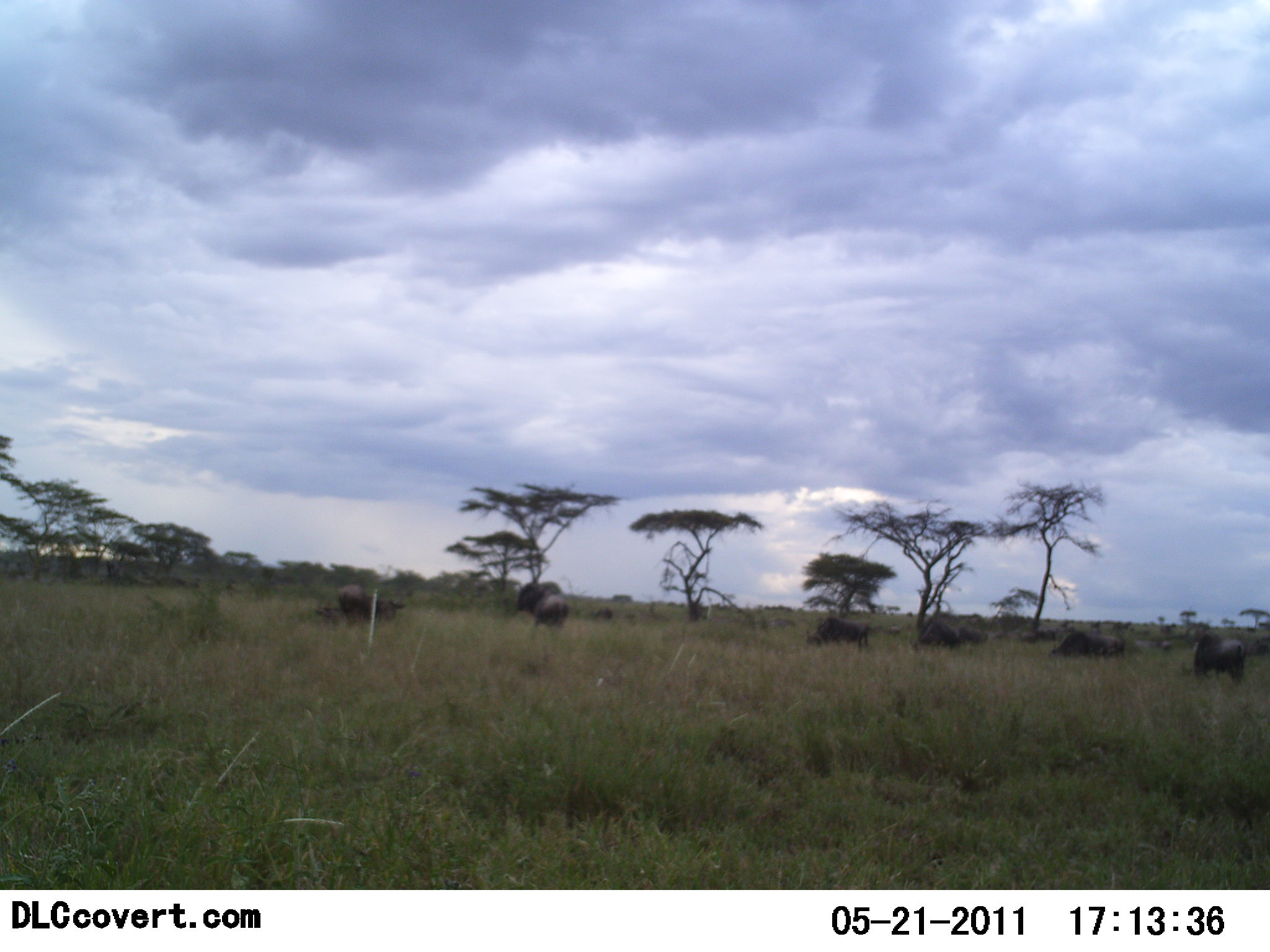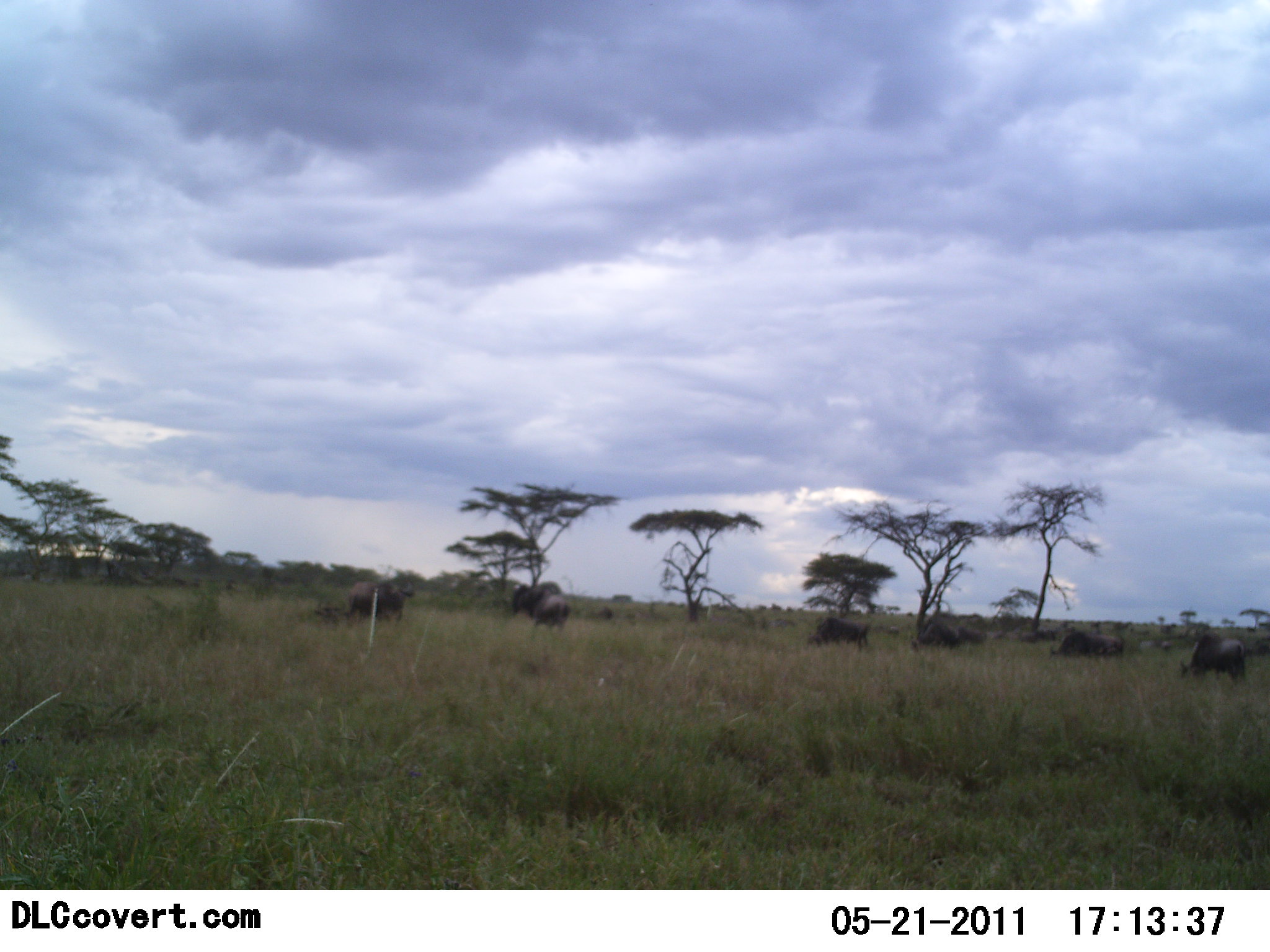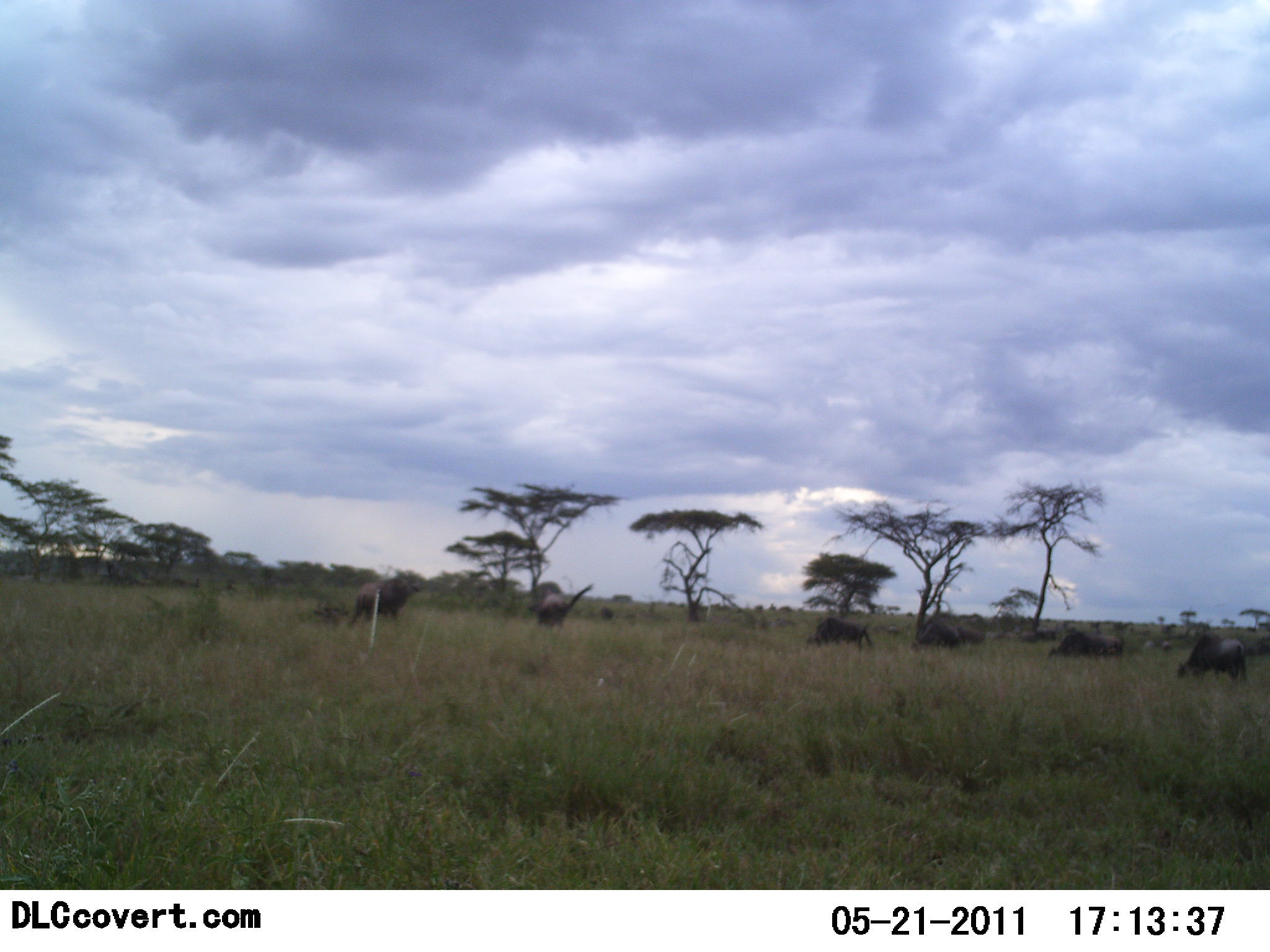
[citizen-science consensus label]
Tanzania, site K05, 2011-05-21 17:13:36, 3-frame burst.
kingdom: Animalia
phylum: Chordata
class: Mammalia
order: Artiodactyla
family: Bovidae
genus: Connochaetes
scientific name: Connochaetes taurinus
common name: blue wildebeest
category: wildebeest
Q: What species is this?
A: Wildebeest (blue wildebeest) (Connochaetes taurinus).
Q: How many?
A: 7.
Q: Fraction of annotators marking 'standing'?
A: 45%.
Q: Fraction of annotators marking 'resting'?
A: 9%.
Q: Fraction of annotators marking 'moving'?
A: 36%.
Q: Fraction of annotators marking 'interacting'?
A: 18%.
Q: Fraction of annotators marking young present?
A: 0%.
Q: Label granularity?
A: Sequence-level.